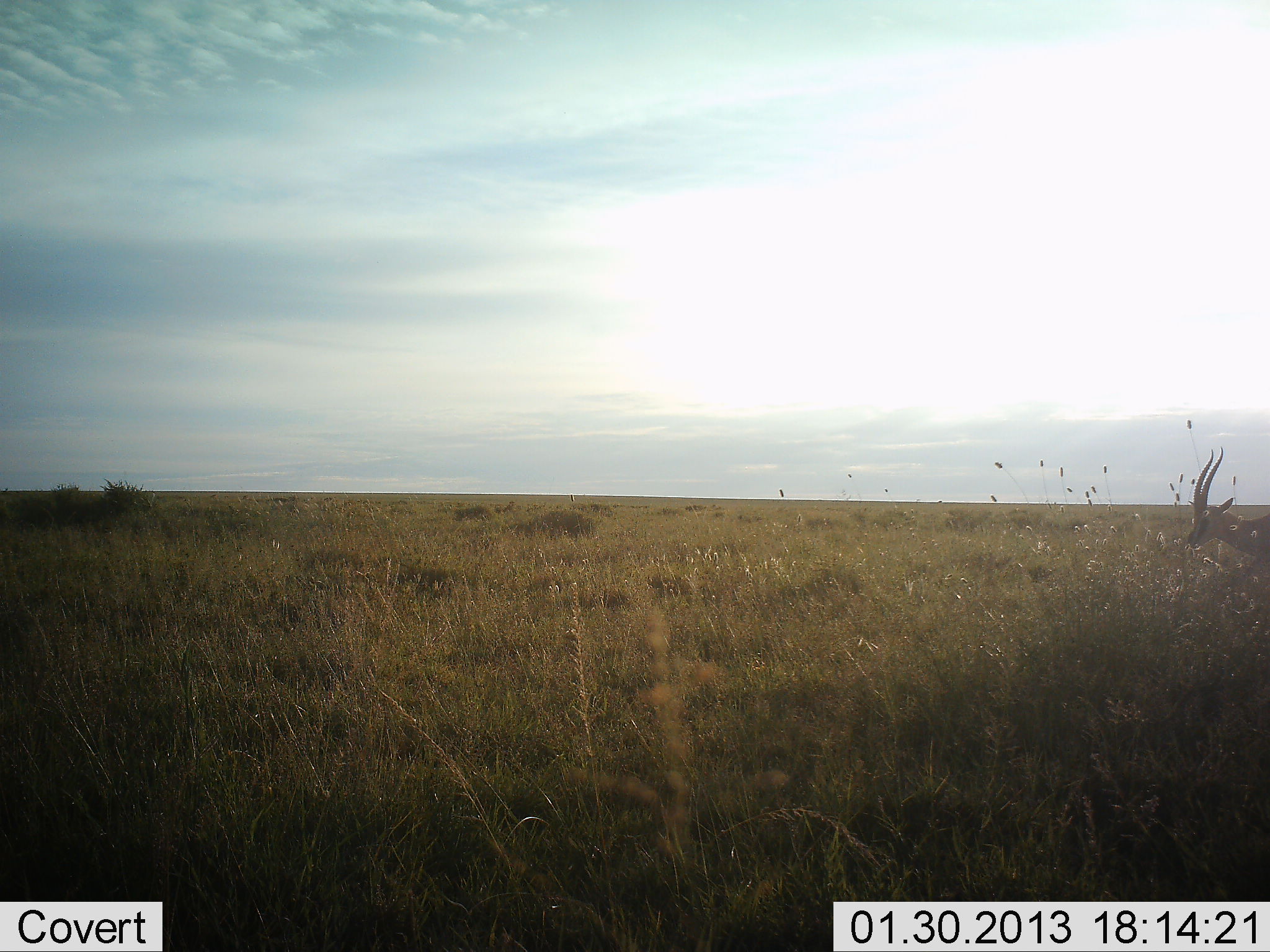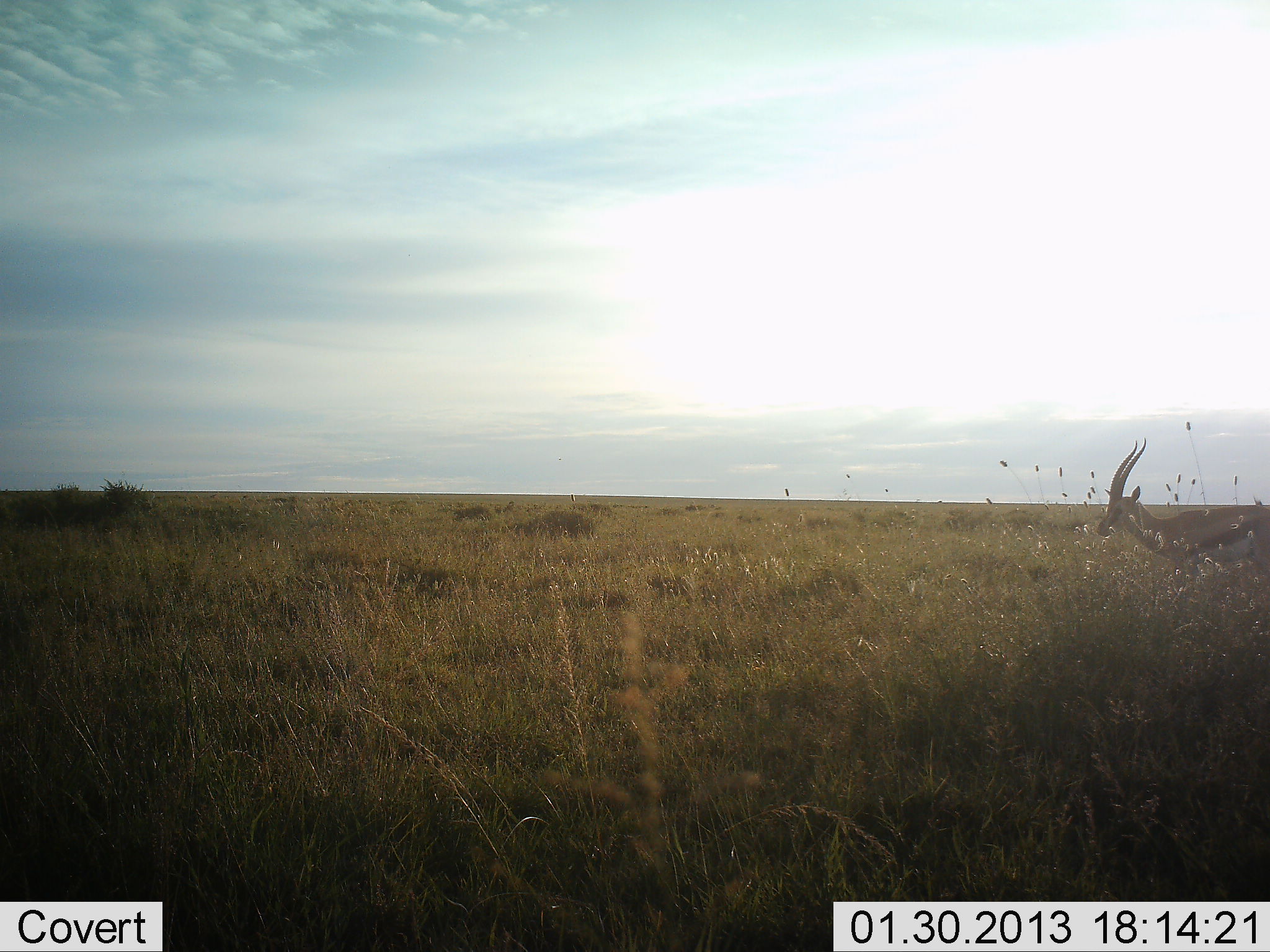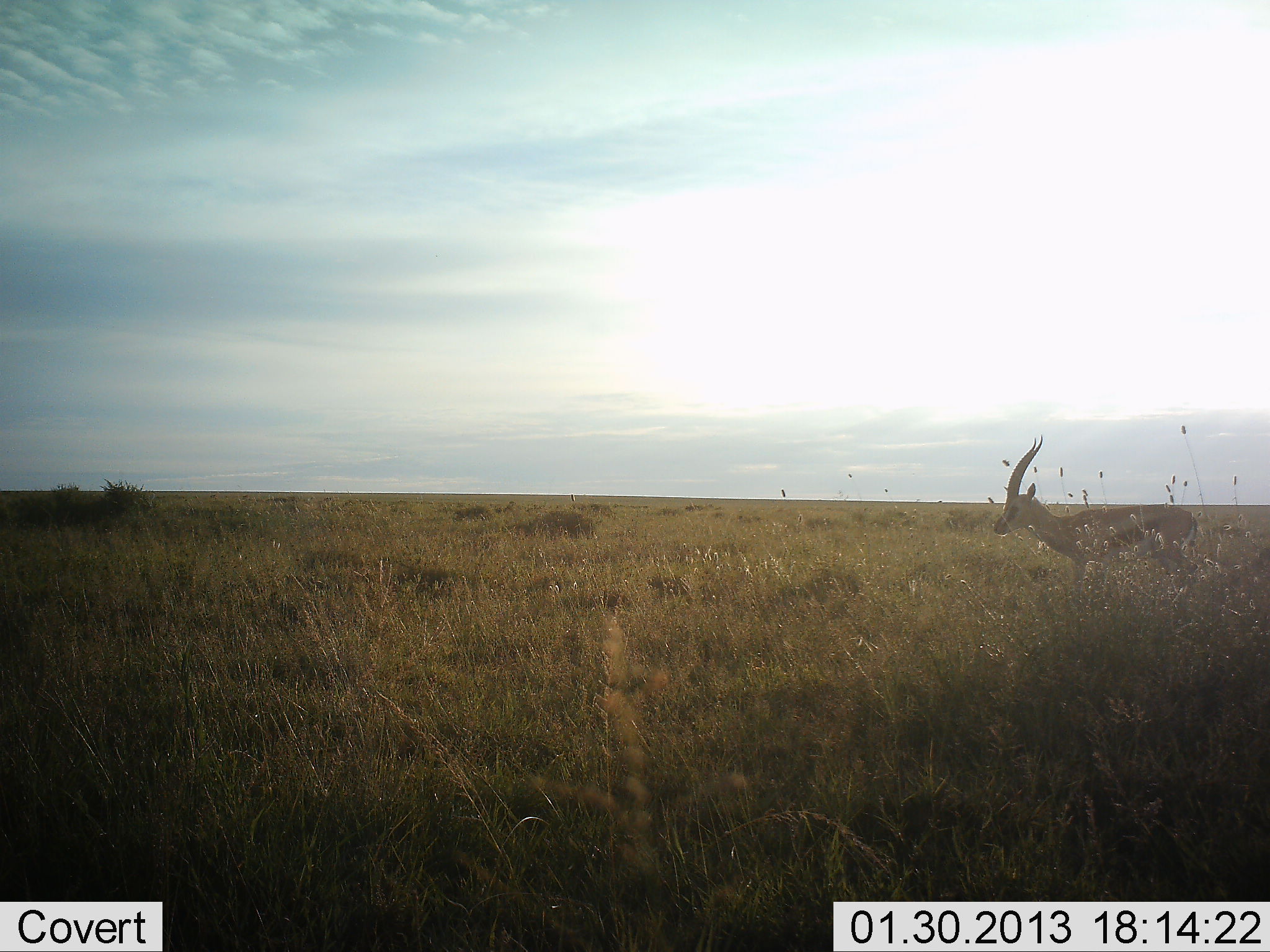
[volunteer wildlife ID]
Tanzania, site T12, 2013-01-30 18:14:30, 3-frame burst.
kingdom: Animalia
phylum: Chordata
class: Mammalia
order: Artiodactyla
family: Bovidae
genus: Eudorcas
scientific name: Eudorcas thomsonii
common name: thomson's gazelle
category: gazellethomsons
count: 1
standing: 6%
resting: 0%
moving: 94%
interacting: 0%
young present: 0%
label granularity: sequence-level